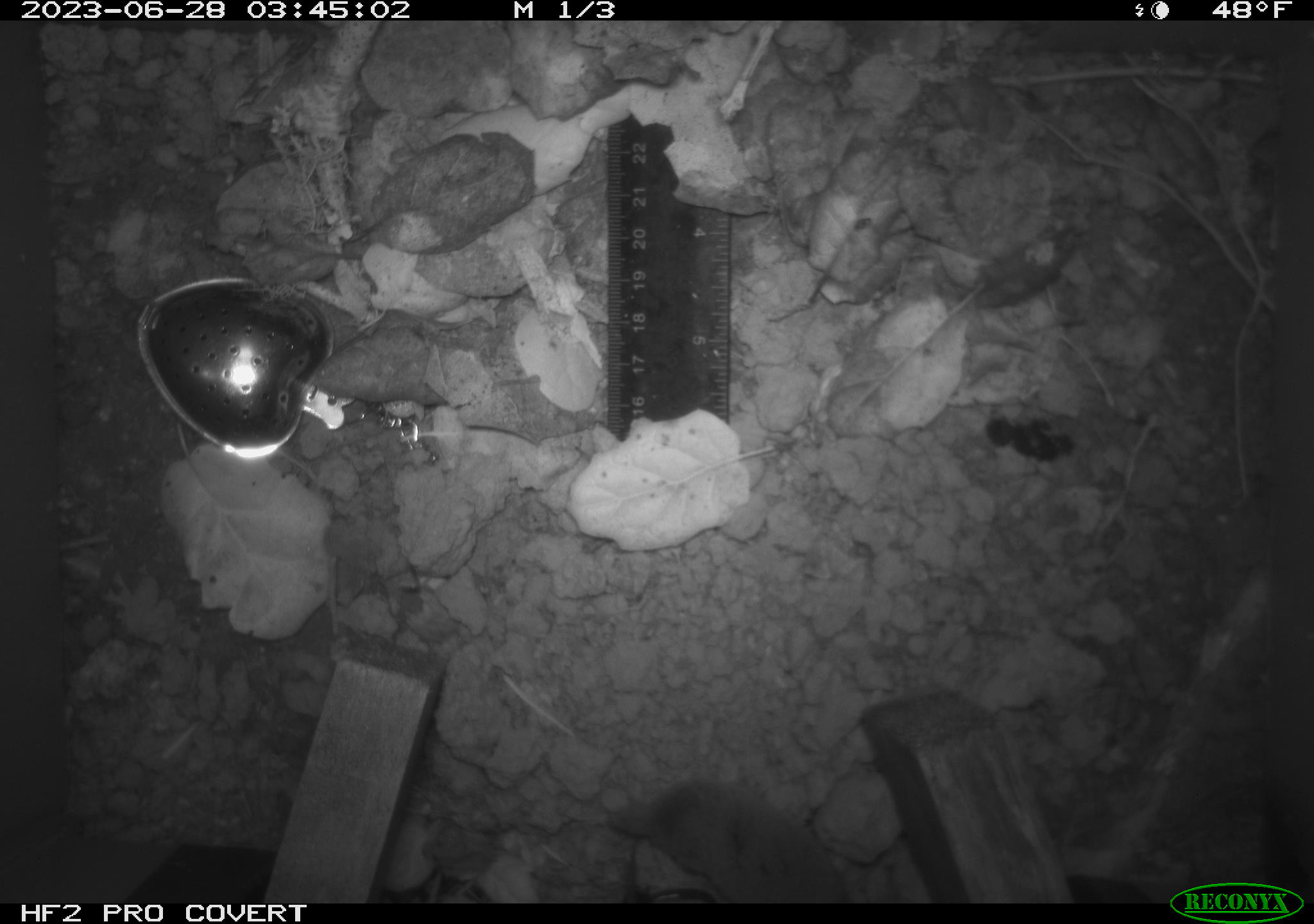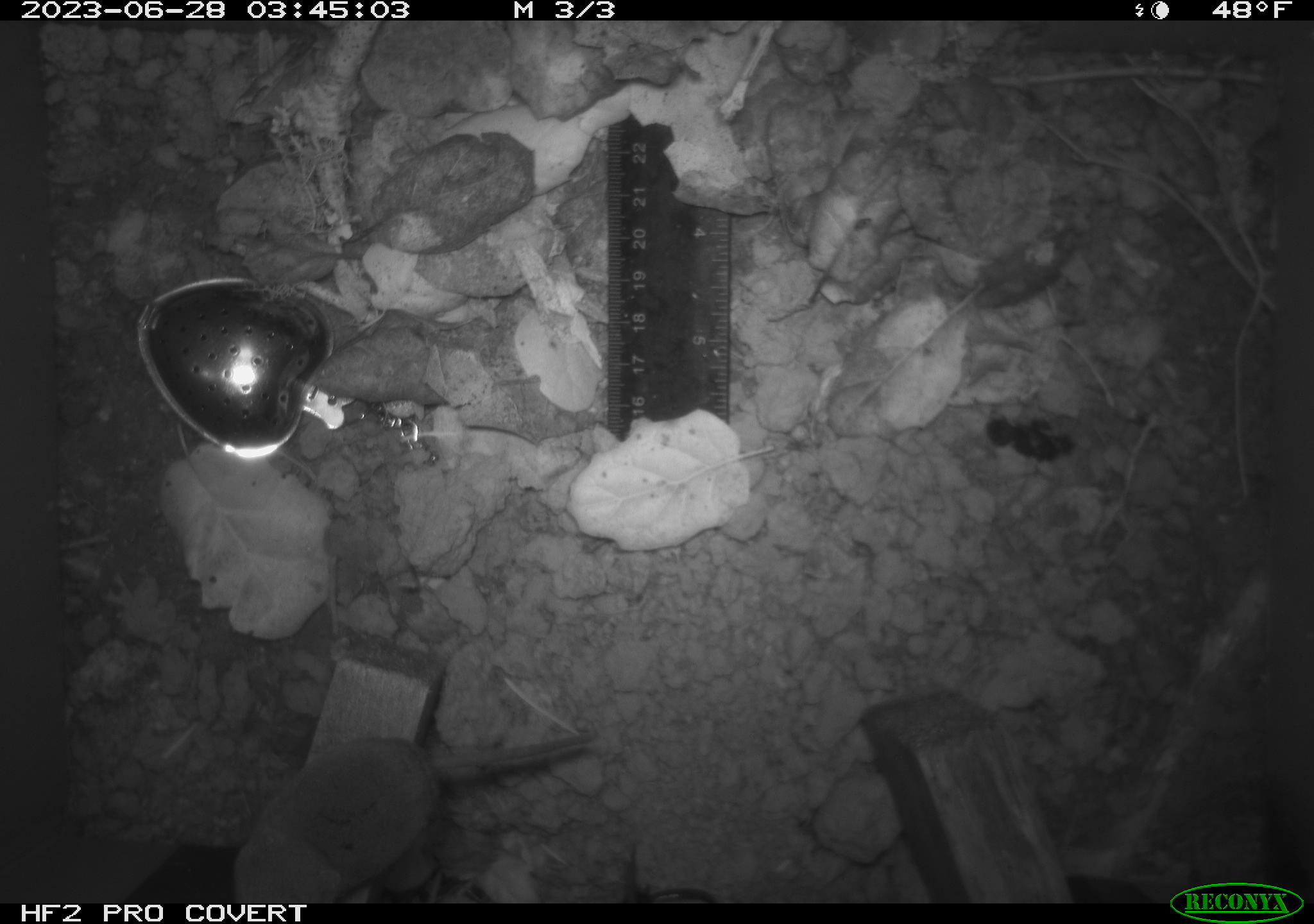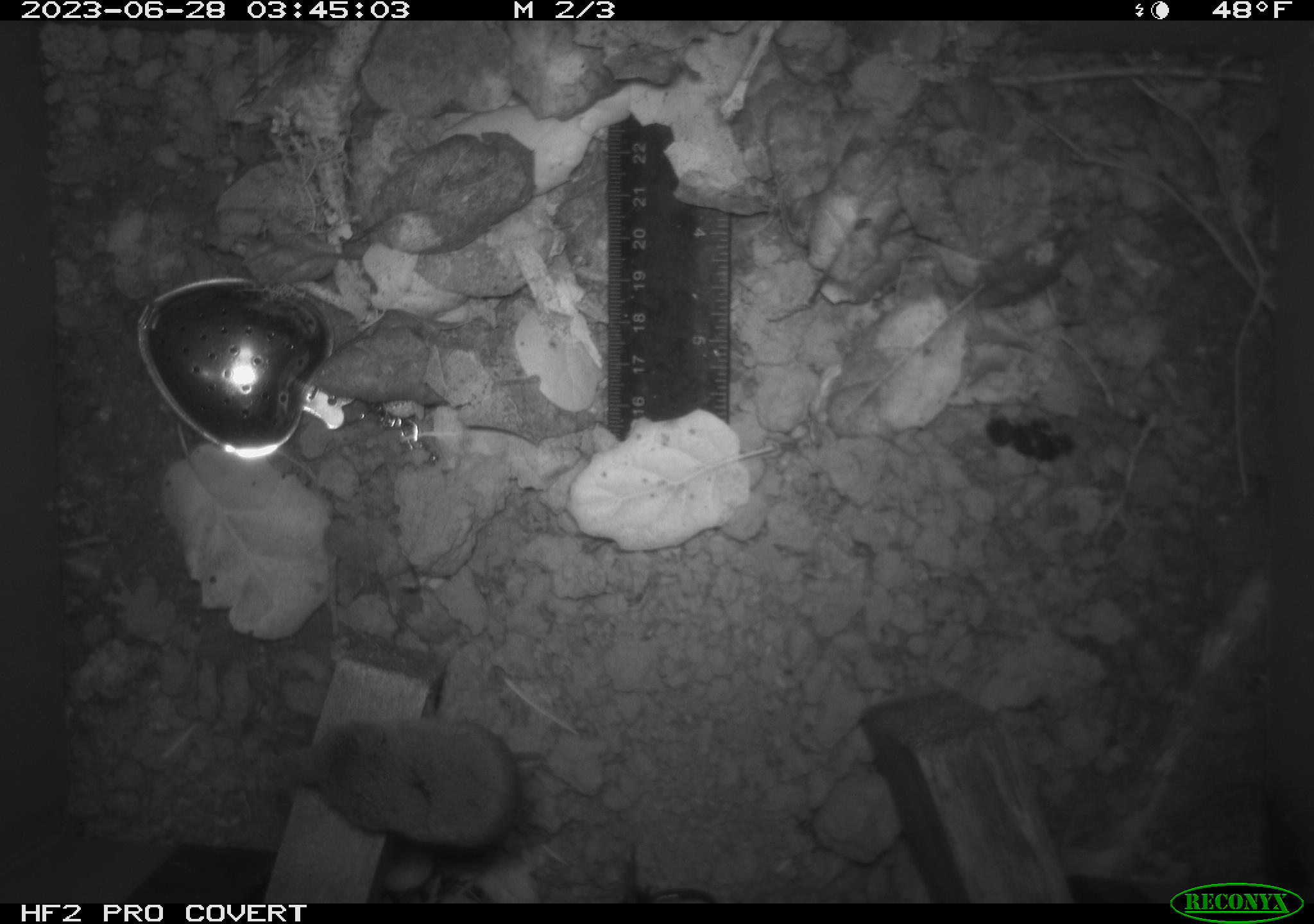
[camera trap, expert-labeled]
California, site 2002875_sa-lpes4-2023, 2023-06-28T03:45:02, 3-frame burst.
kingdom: Animalia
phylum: Chordata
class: Mammalia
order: Eulipotyphla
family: Soricidae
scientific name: Soricidae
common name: shrews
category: soricidae family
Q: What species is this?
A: Soricidae family (shrews) (Soricidae).